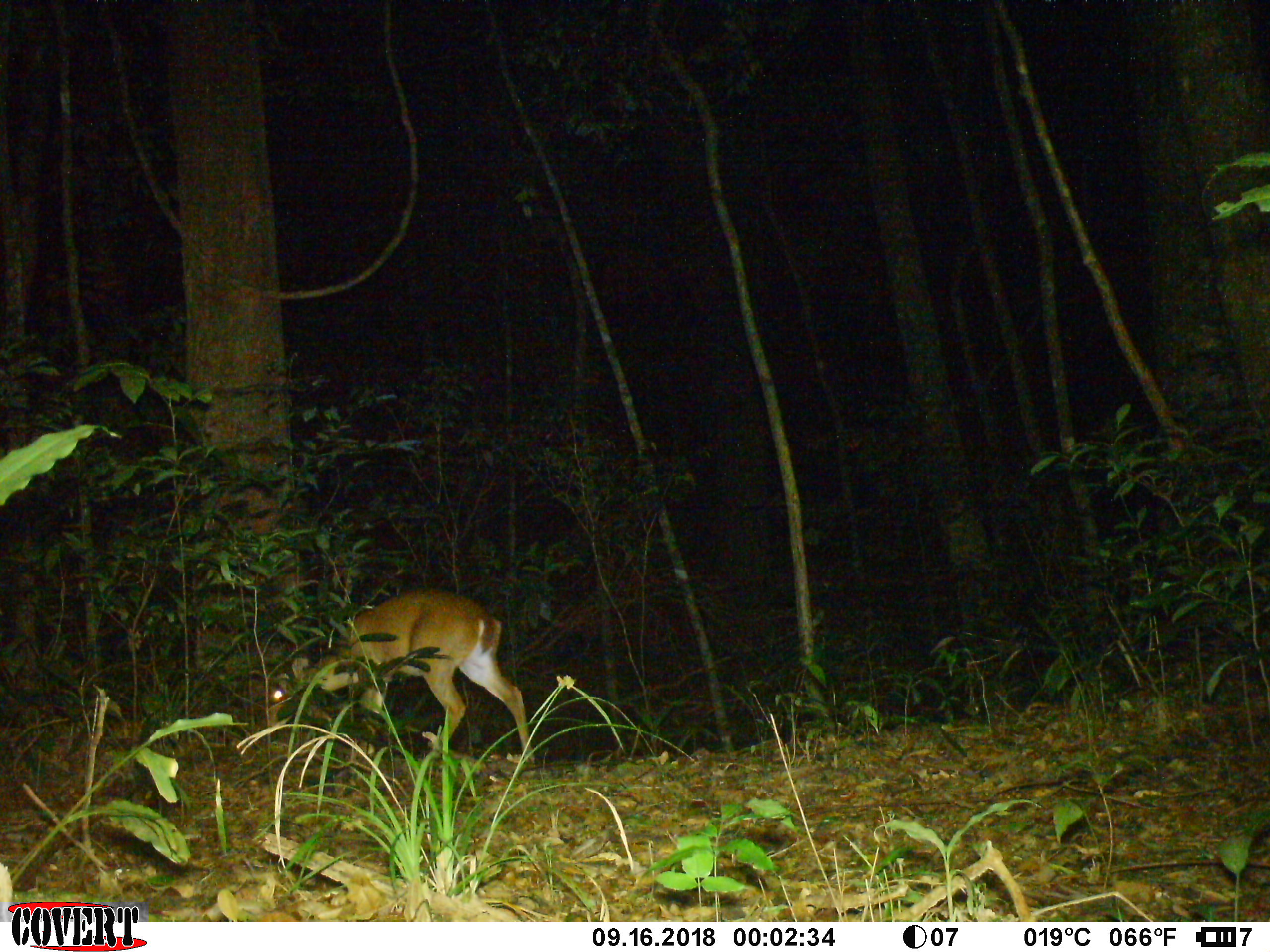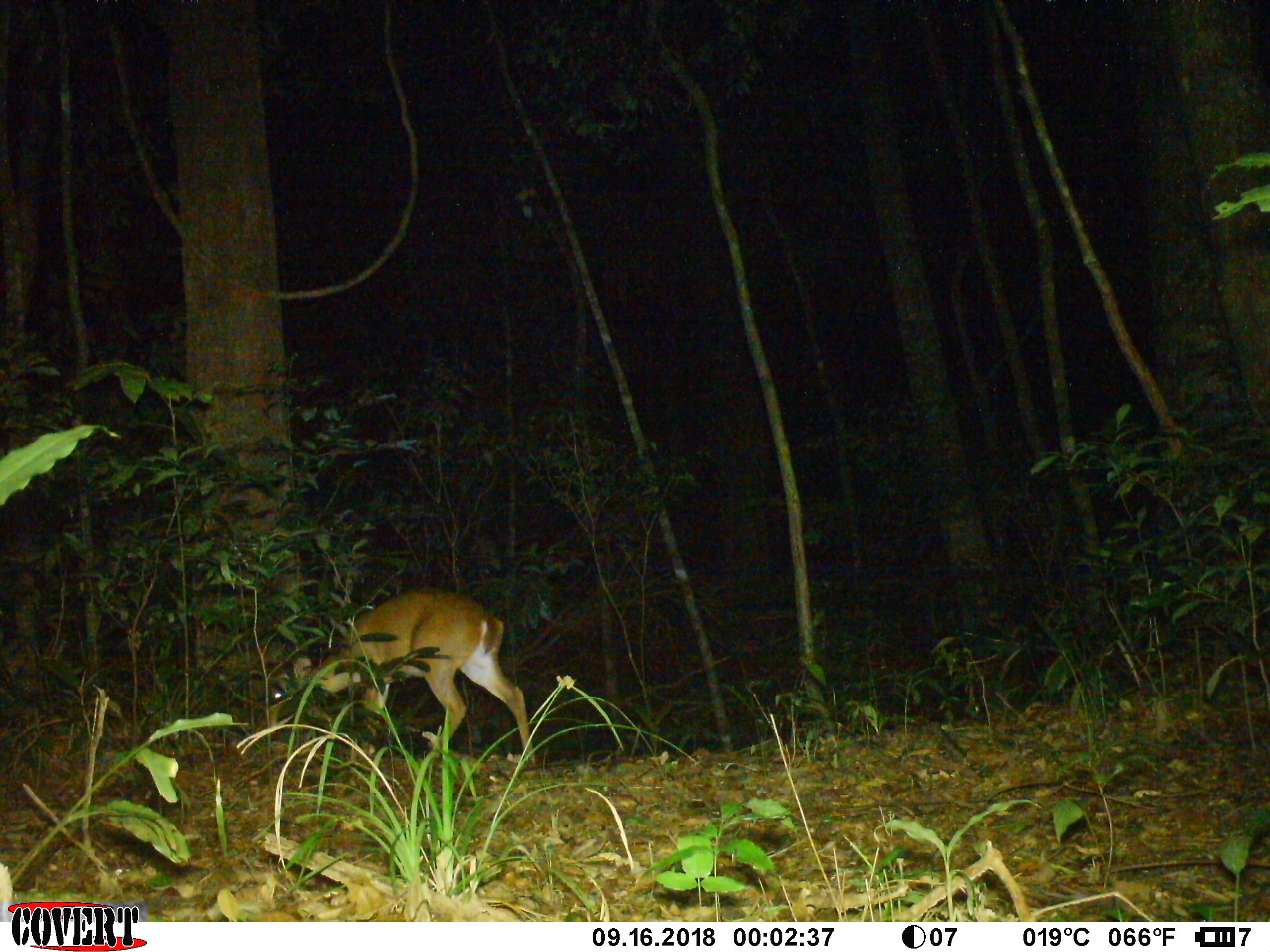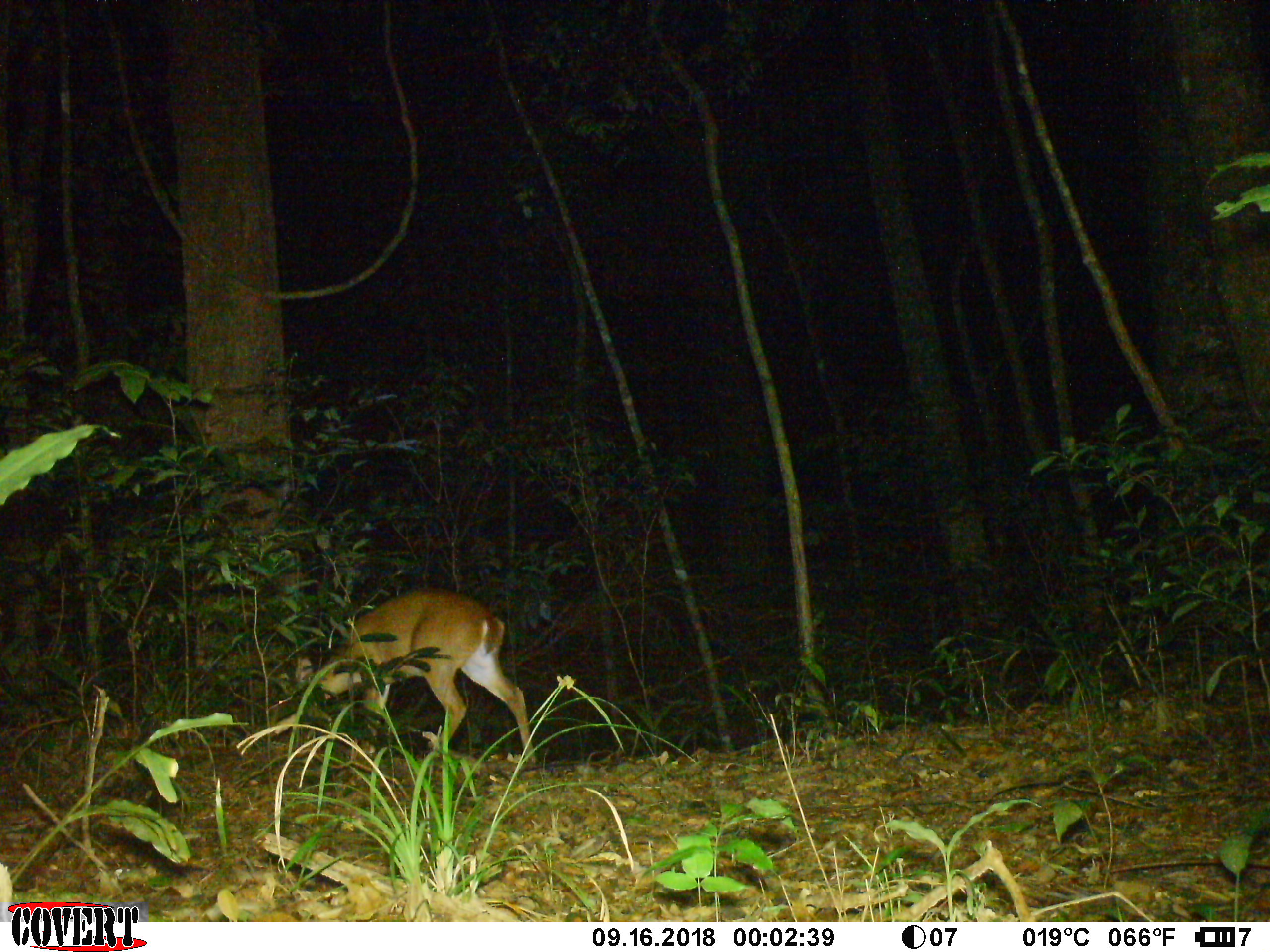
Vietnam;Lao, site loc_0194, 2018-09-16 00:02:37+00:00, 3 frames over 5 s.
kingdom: Animalia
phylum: Chordata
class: Mammalia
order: Artiodactyla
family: Cervidae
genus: Muntiacus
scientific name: Muntiacus vuquangensis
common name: large-antlered muntjac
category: large antlered muntjac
Large antlered muntjac (large-antlered muntjac) (Muntiacus vuquangensis). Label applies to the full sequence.